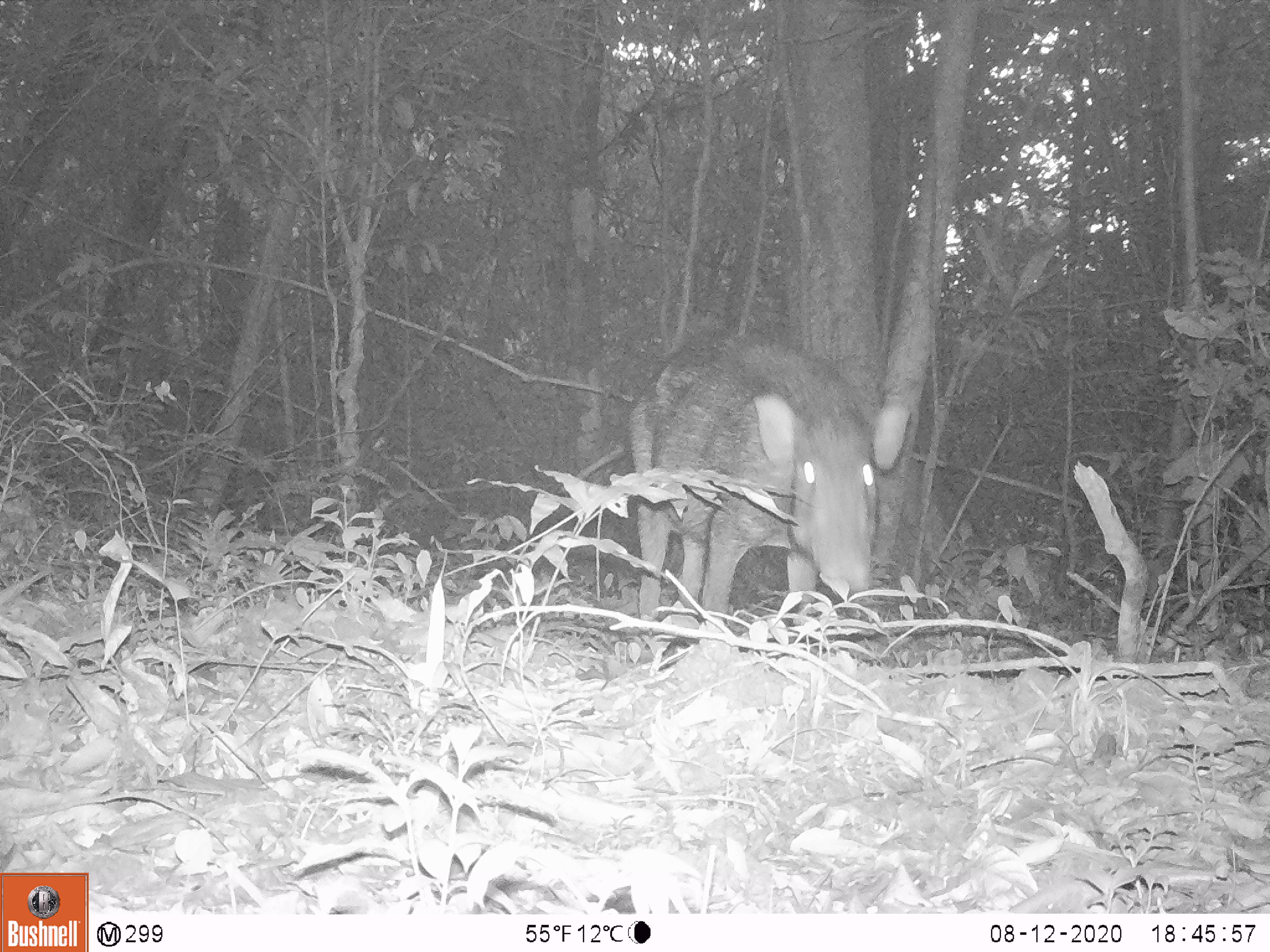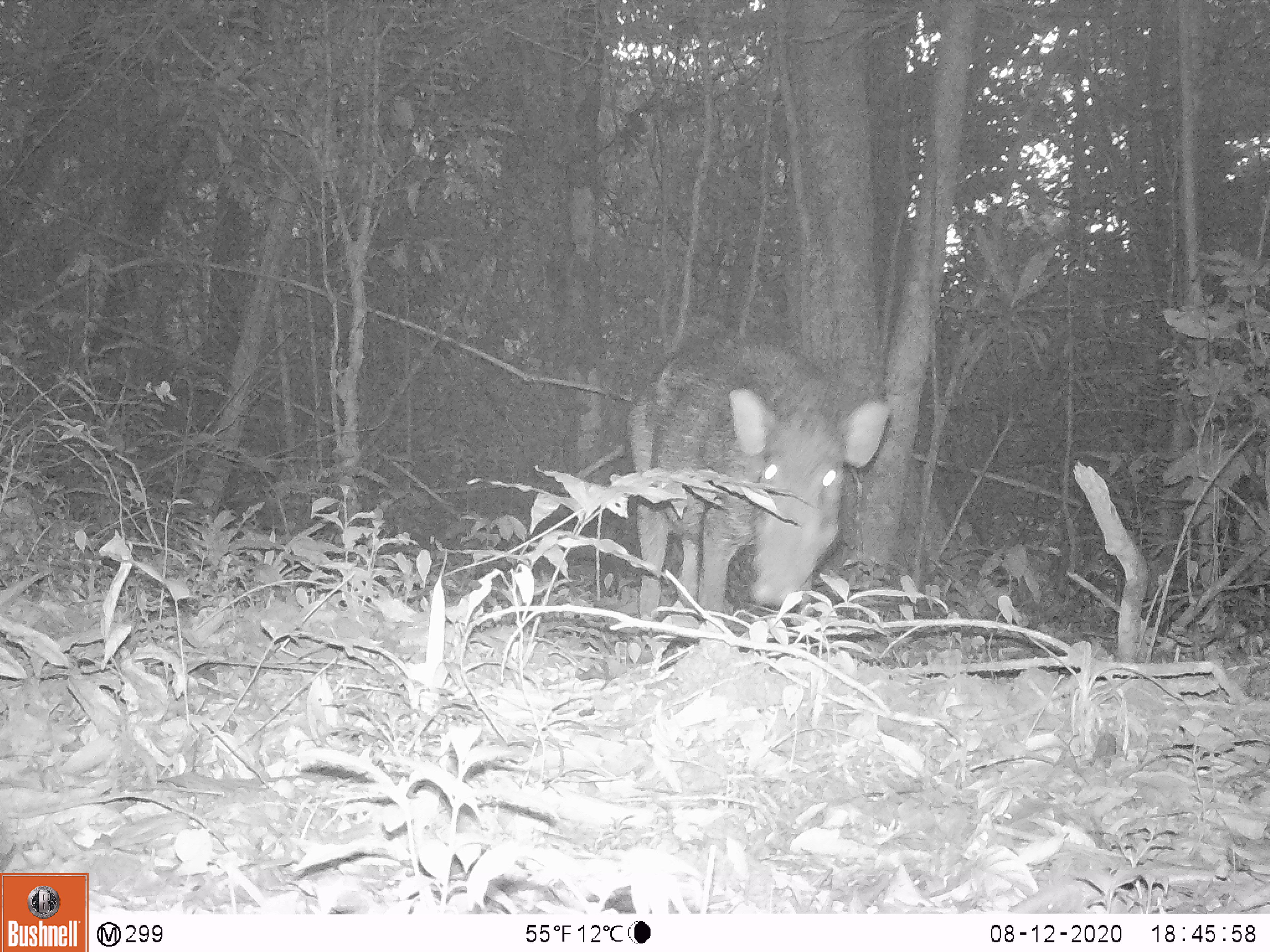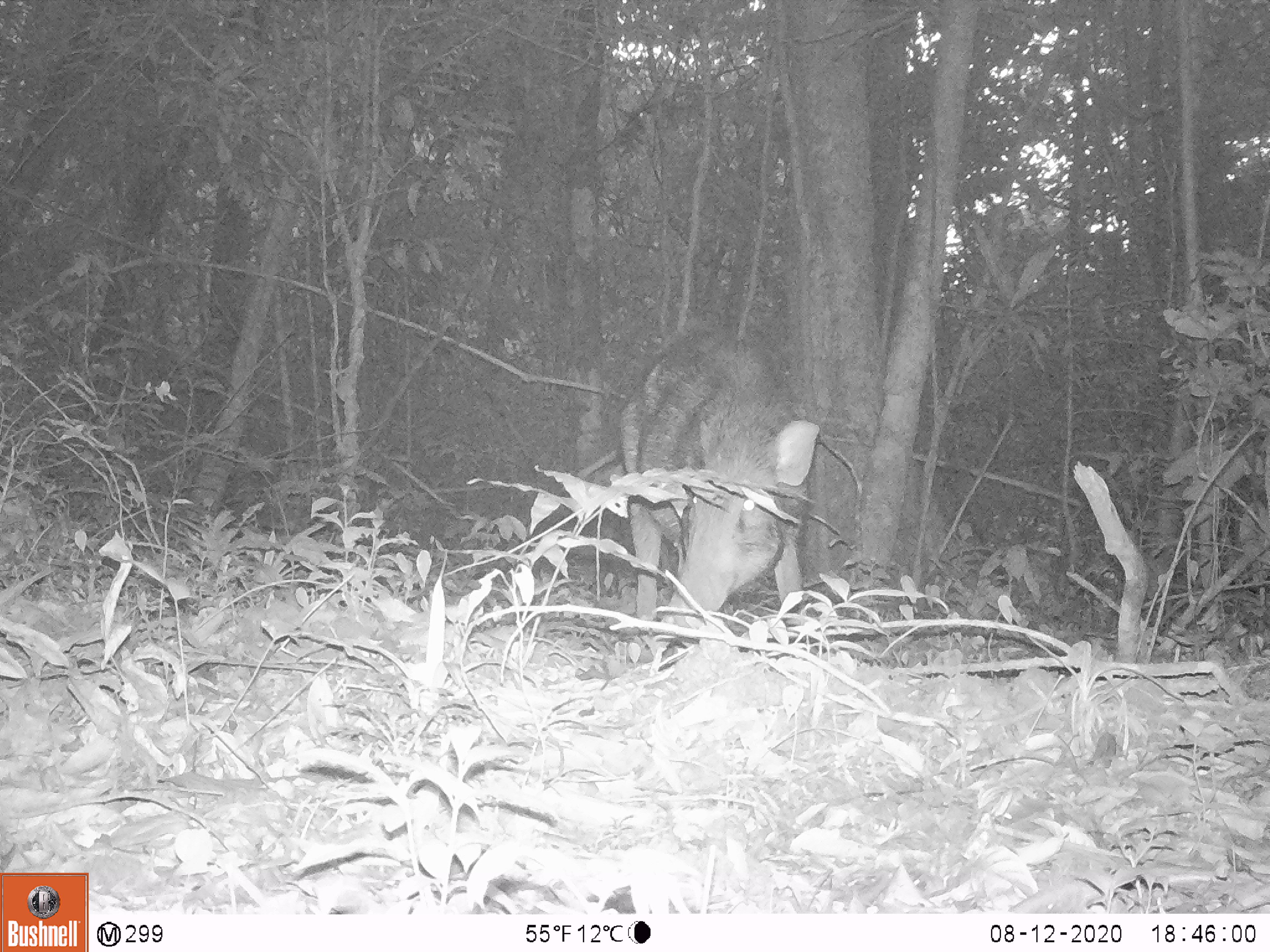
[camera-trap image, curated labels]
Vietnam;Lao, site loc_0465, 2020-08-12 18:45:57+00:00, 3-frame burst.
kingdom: Animalia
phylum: Chordata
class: Mammalia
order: Artiodactyla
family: Suidae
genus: Sus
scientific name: Sus scrofa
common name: eurasian wild pig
Eurasian wild pig (Sus scrofa). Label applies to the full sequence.